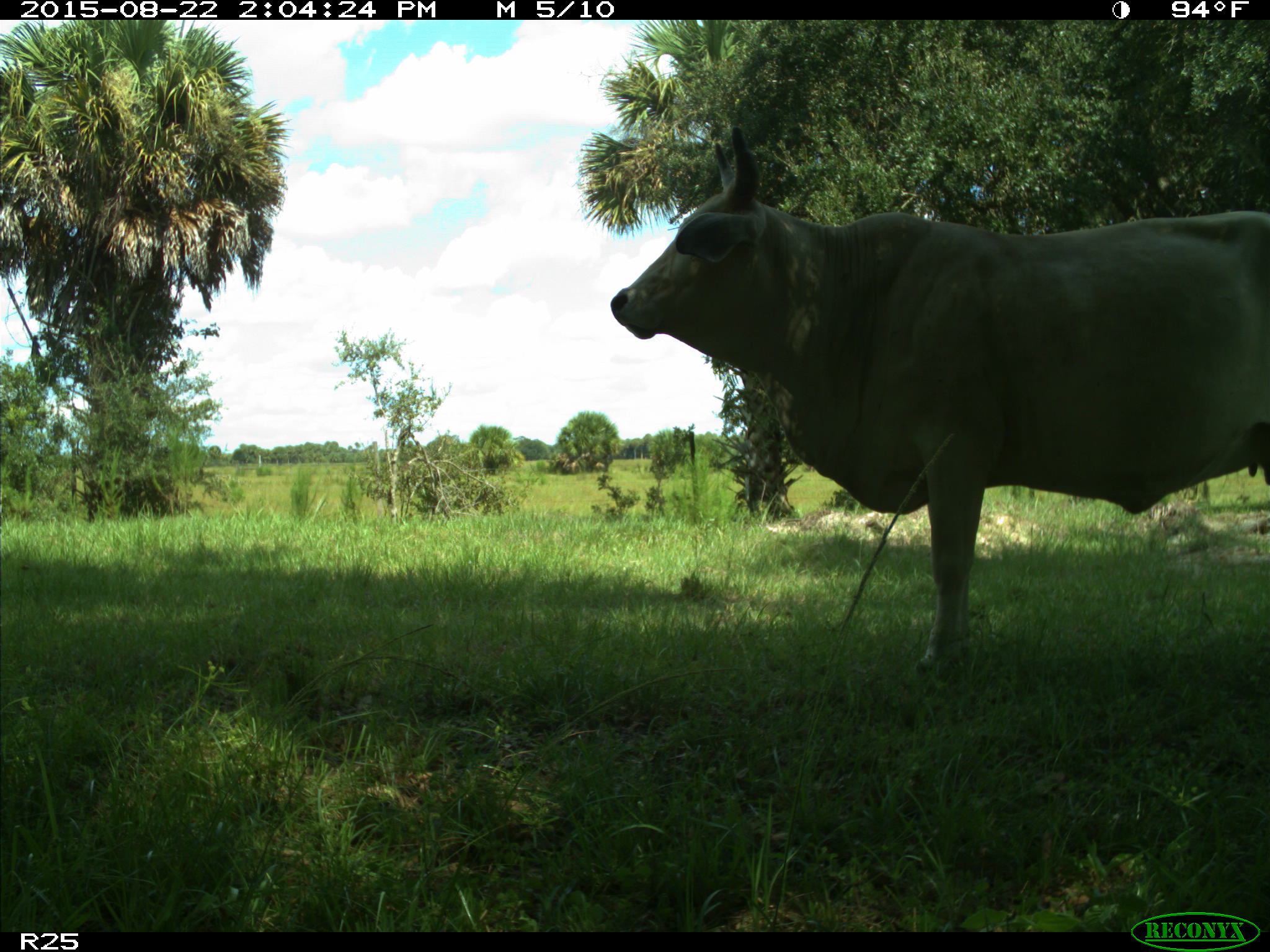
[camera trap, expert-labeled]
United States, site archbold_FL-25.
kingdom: Animalia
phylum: Chordata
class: Mammalia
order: Artiodactyla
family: Bovidae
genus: Bos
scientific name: Bos taurus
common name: domestic cow